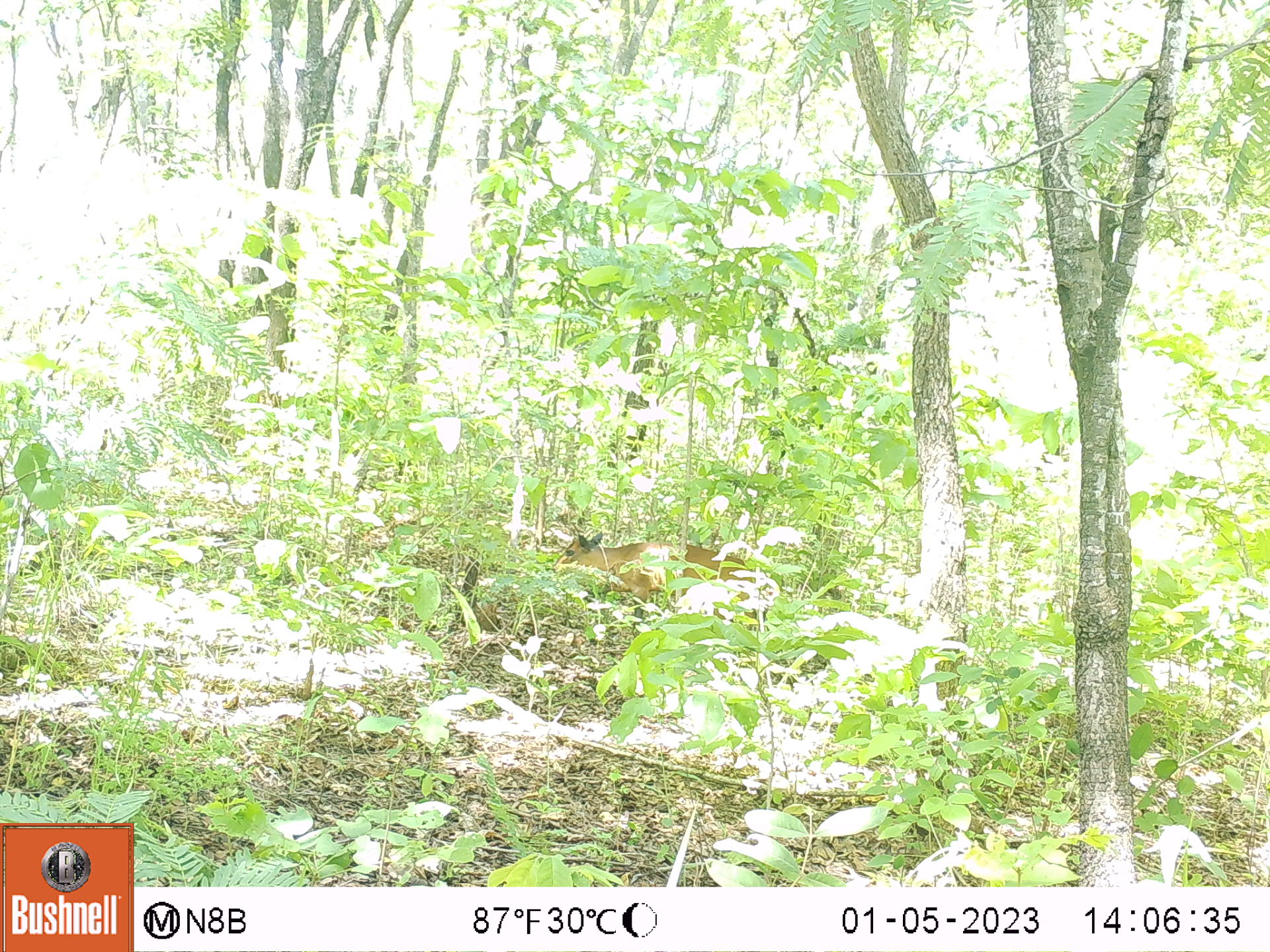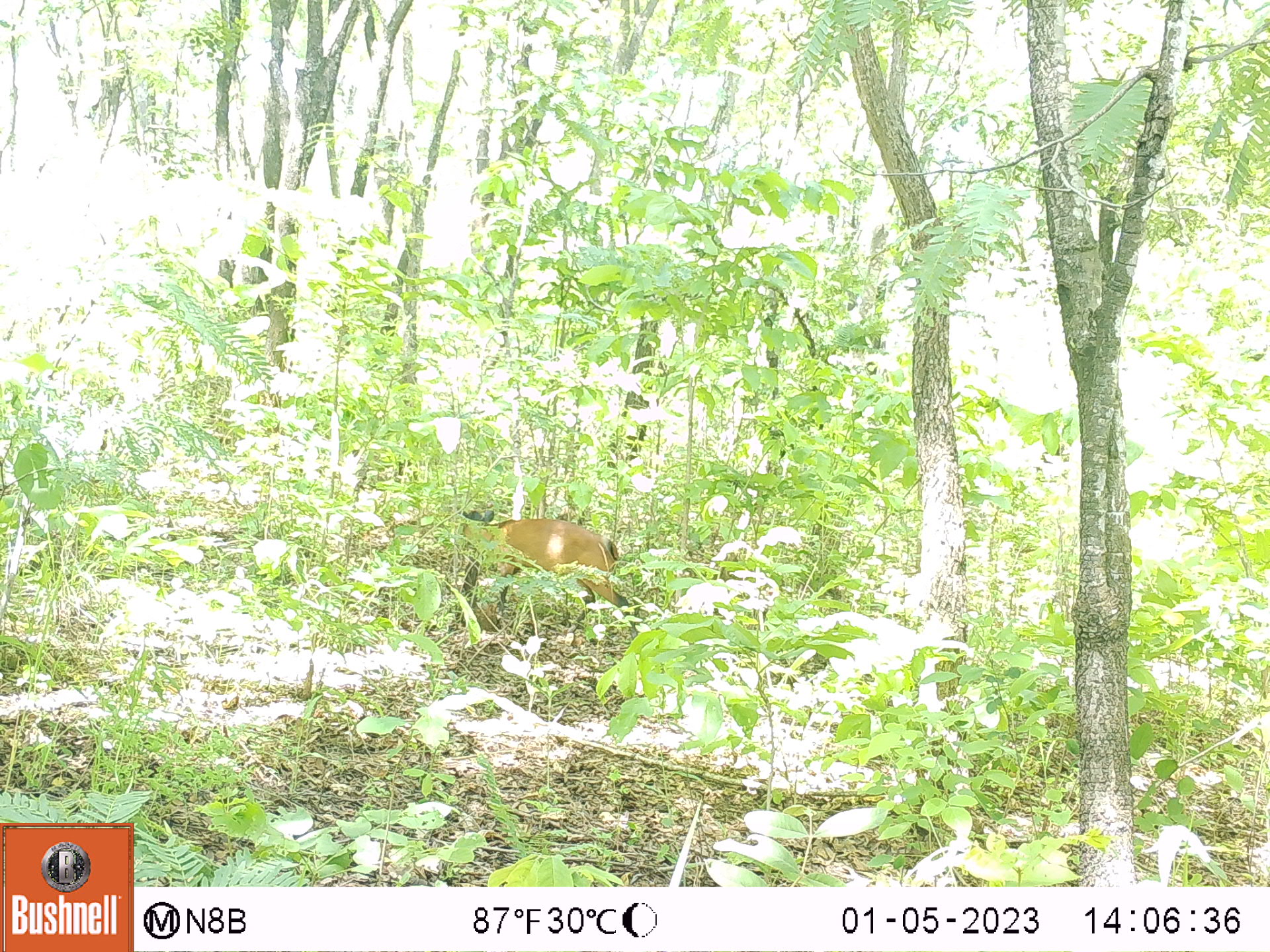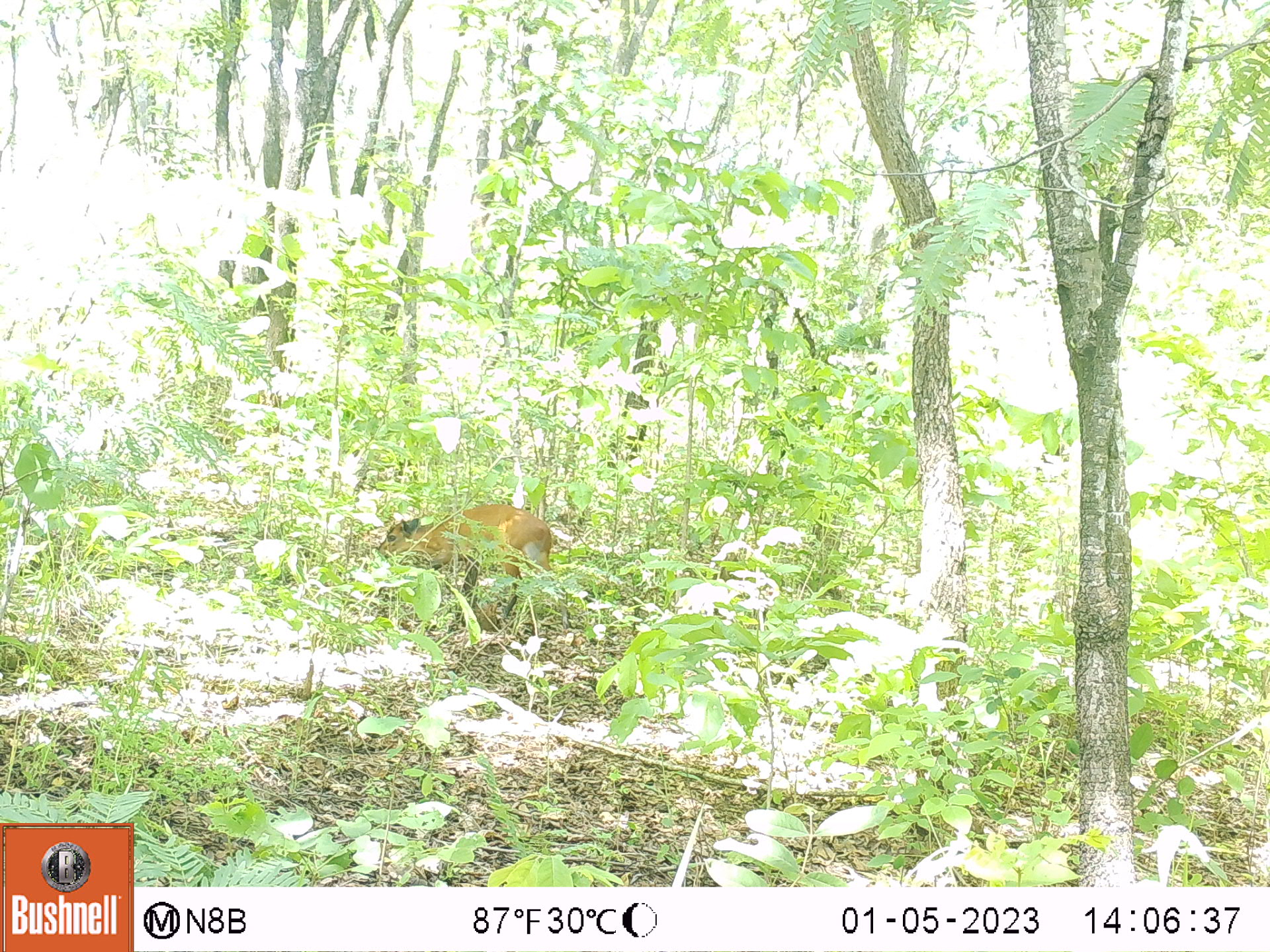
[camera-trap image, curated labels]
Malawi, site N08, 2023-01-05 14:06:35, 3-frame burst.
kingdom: Animalia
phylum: Chordata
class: Mammalia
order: Artiodactyla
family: Bovidae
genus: Cephalophorus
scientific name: Cephalophorus natalensis natalensis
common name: red duiker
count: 1